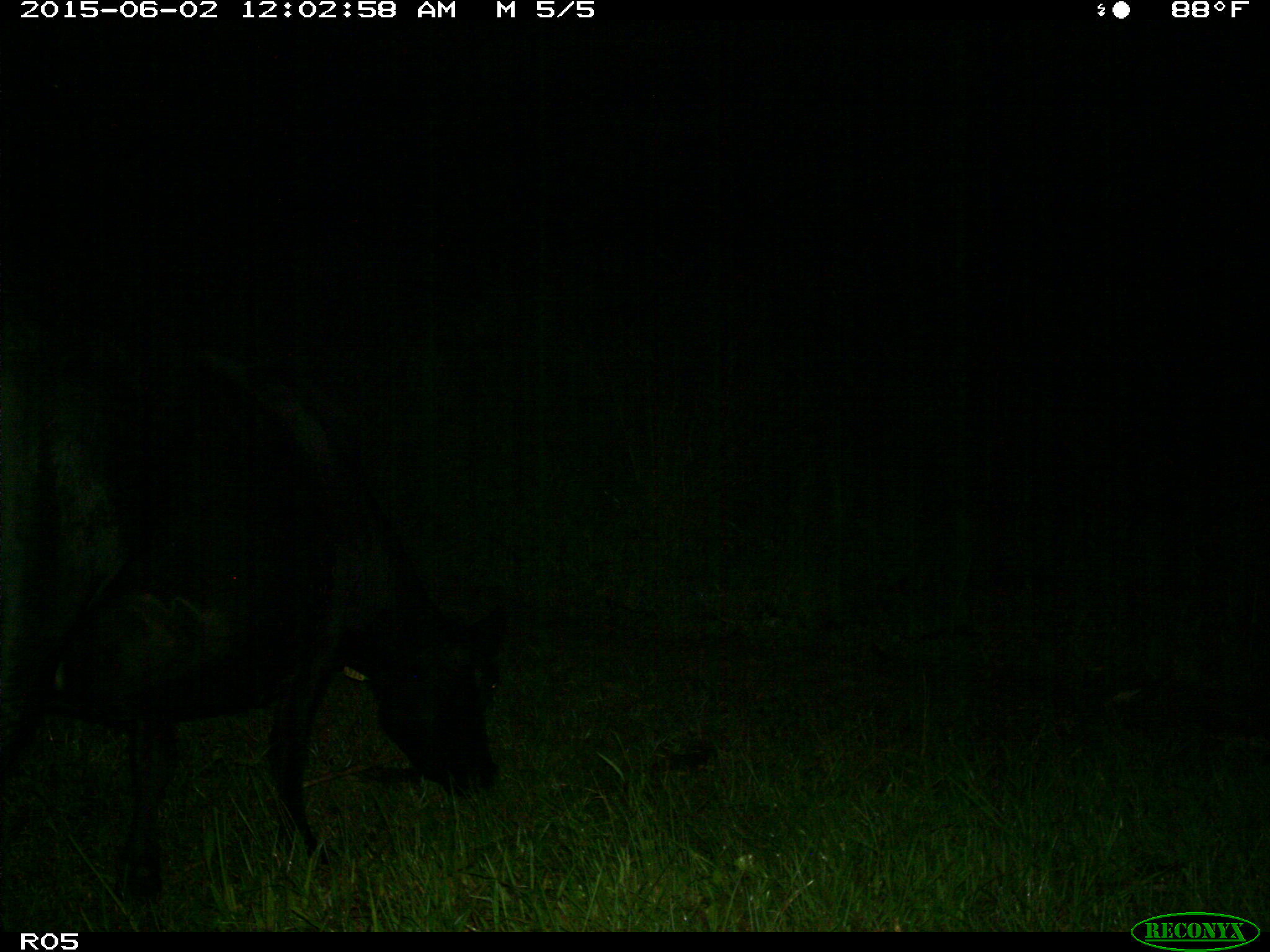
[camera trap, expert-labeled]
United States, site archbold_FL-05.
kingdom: Animalia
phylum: Chordata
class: Mammalia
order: Artiodactyla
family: Bovidae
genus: Bos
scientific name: Bos taurus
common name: domestic cow